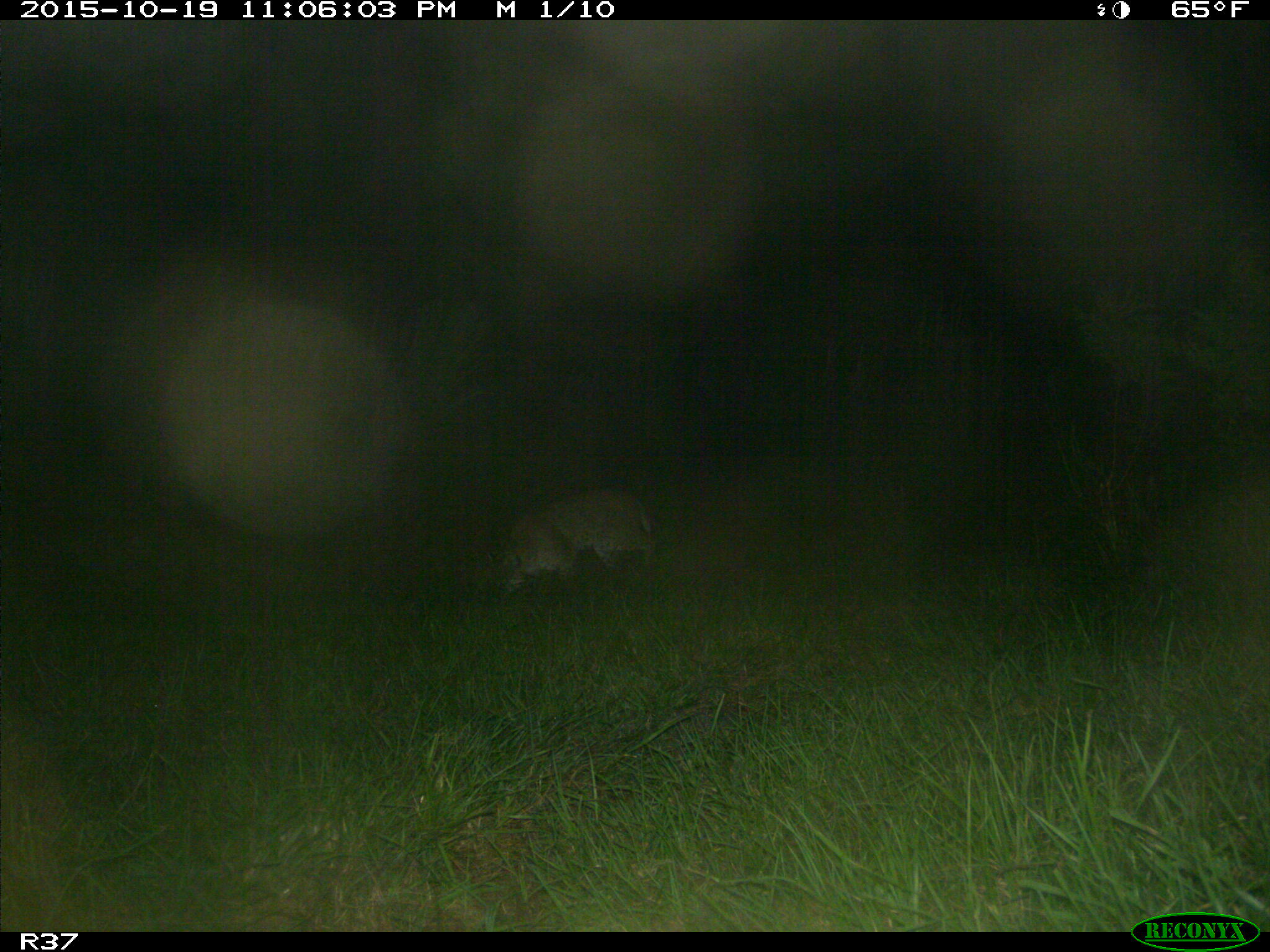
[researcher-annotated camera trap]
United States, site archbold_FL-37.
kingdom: Animalia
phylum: Chordata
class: Mammalia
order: Carnivora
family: Felidae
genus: Lynx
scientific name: Lynx rufus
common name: bobcat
Lynx rufus (bobcat).